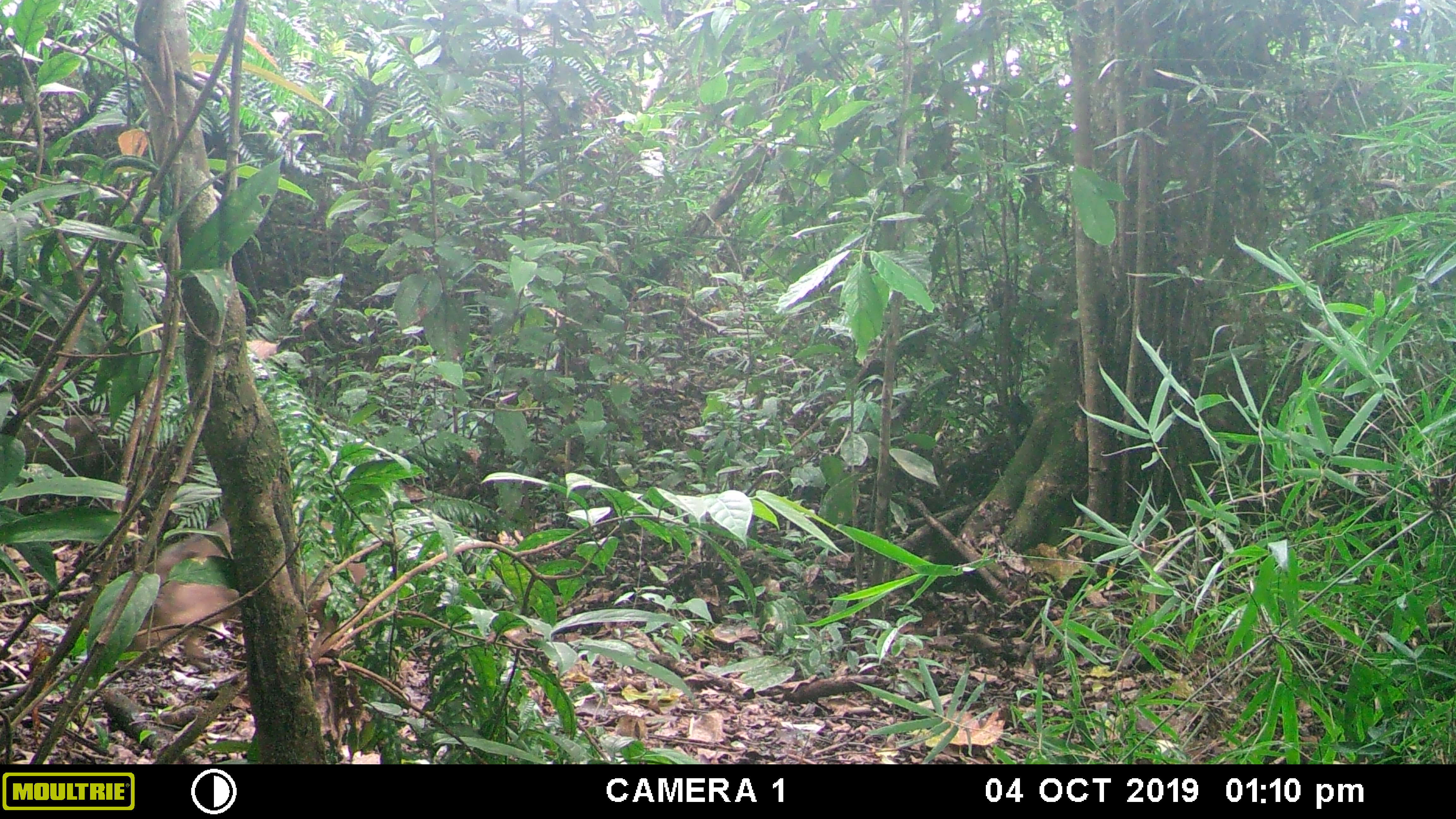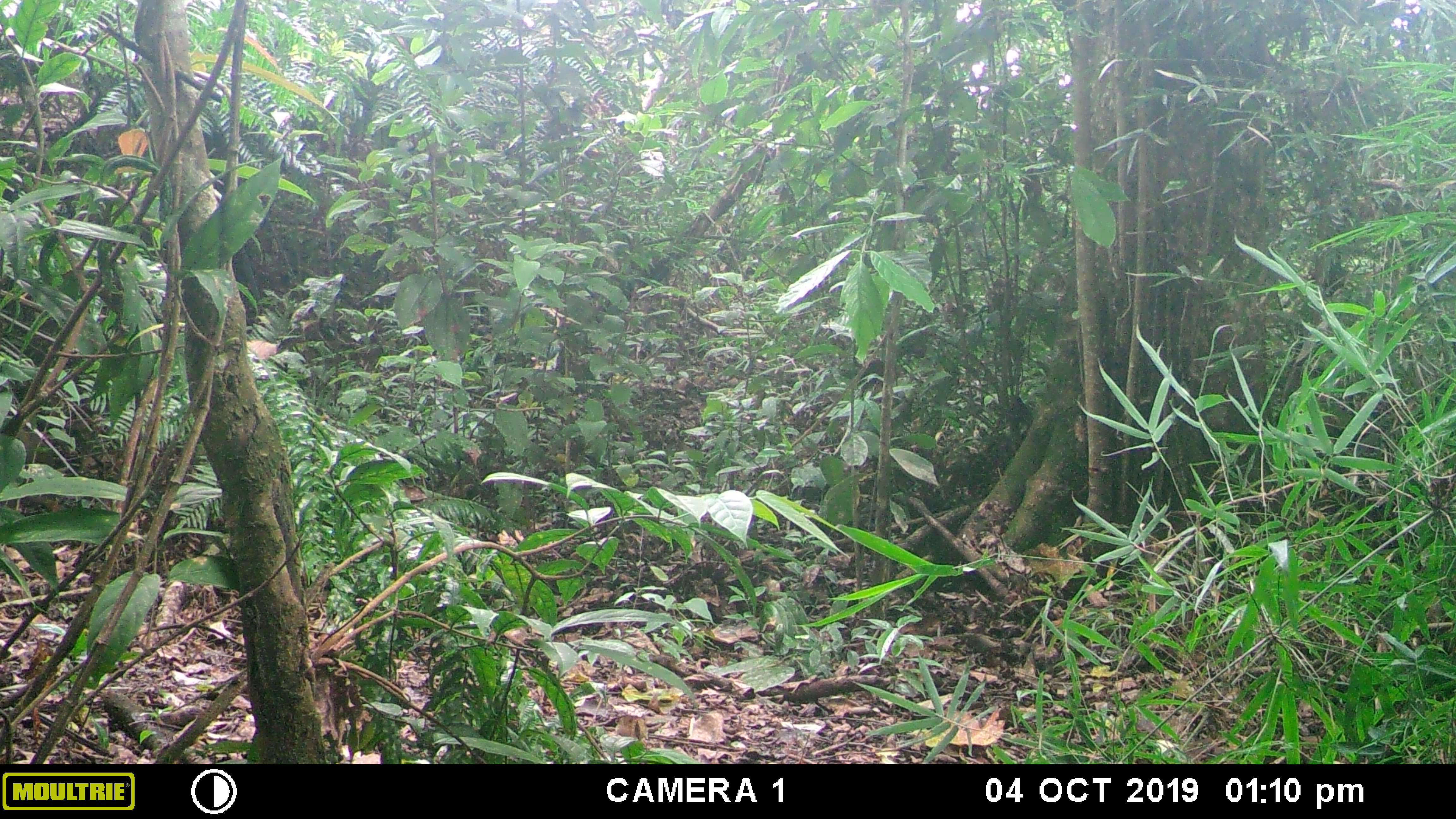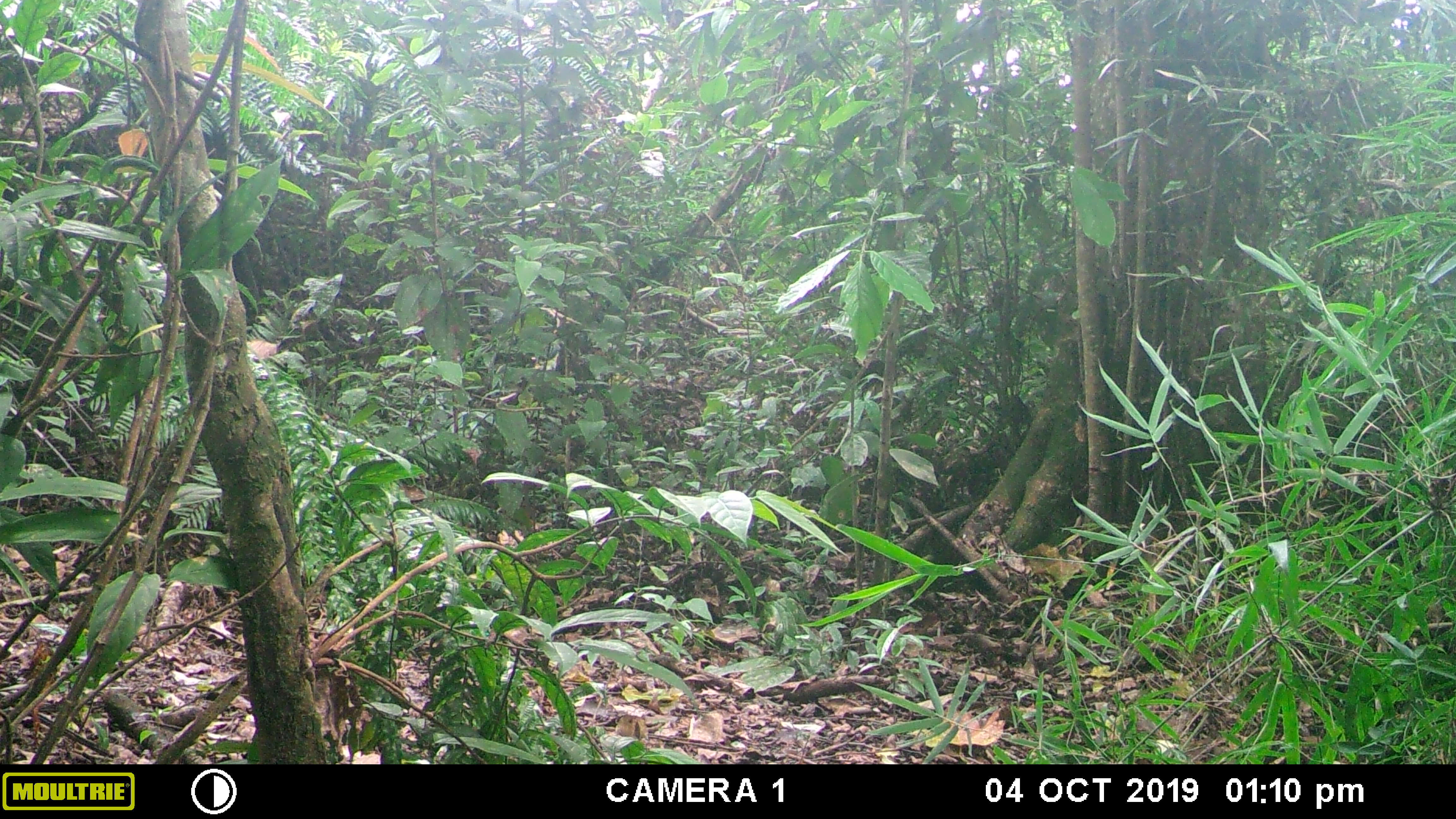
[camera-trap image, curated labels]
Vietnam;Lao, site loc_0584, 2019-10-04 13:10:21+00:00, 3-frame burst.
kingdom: Animalia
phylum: Chordata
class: Mammalia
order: Artiodactyla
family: Suidae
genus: Sus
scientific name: Sus scrofa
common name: eurasian wild pig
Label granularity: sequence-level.